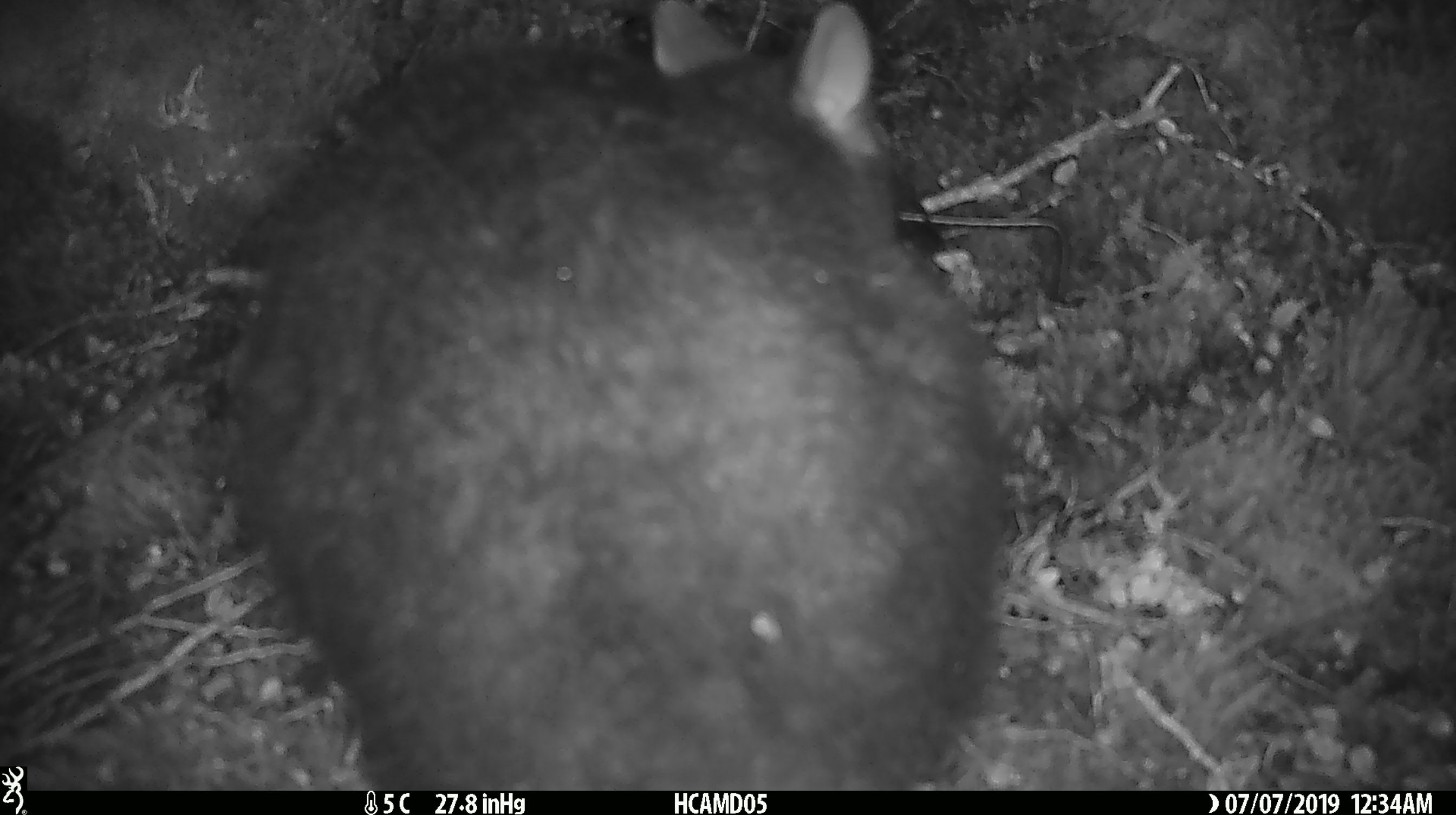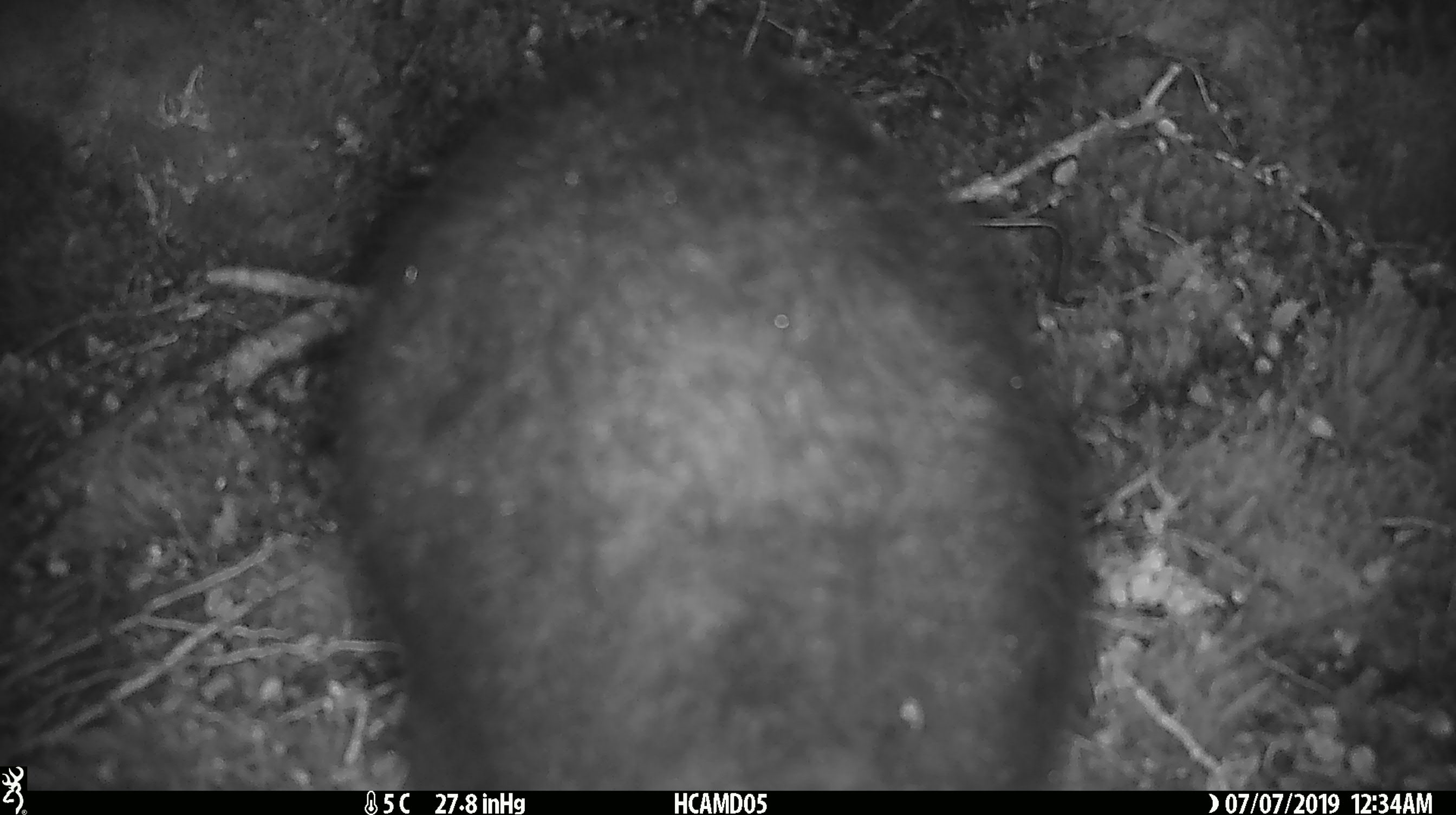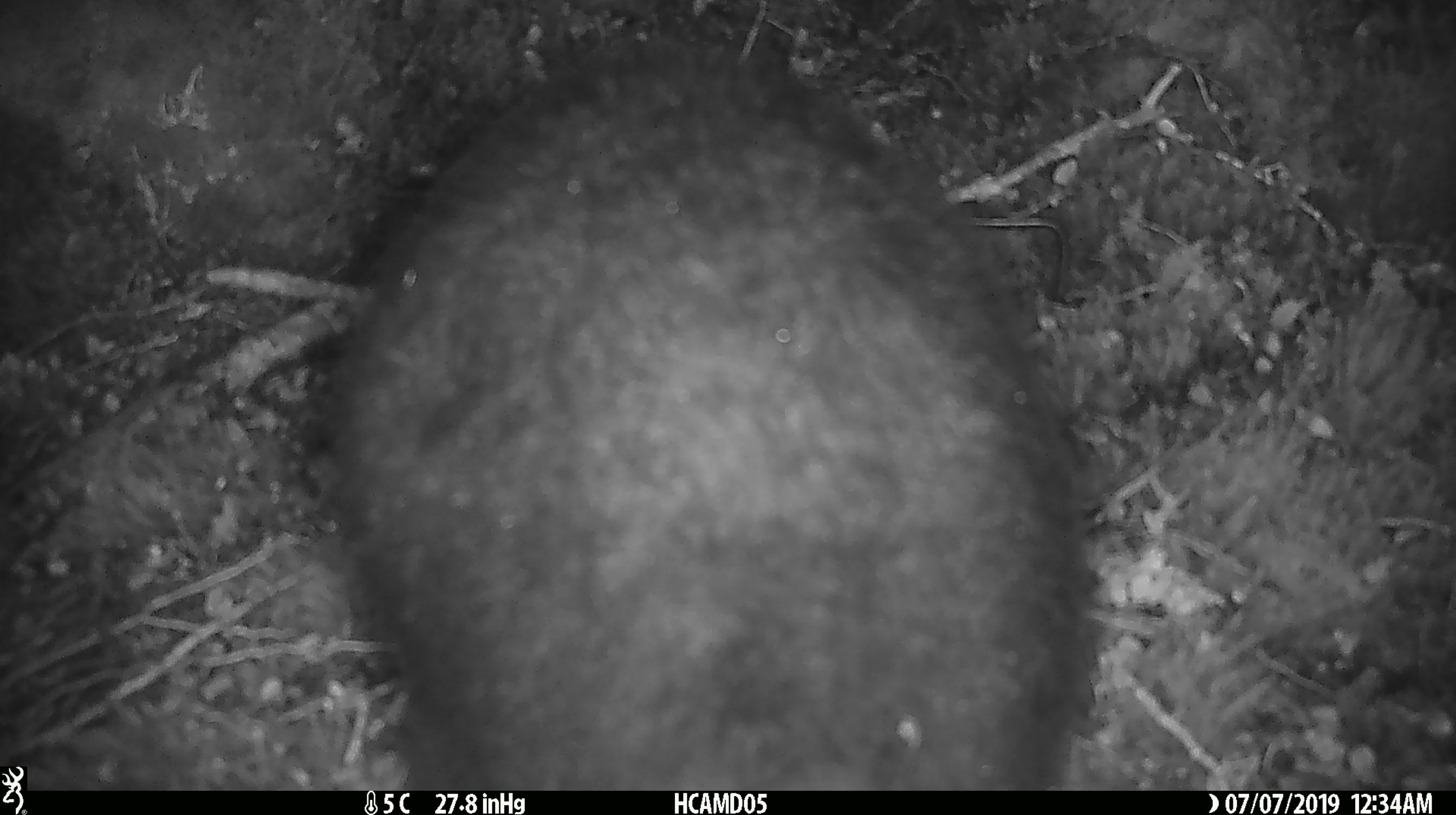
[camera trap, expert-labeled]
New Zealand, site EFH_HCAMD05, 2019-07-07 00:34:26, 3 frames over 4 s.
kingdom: Animalia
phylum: Chordata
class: Mammalia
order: Diprotodontia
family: Phalangeridae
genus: Trichosurus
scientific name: Trichosurus vulpecula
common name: common brushtail possum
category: possum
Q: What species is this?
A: Possum (common brushtail possum) (Trichosurus vulpecula).